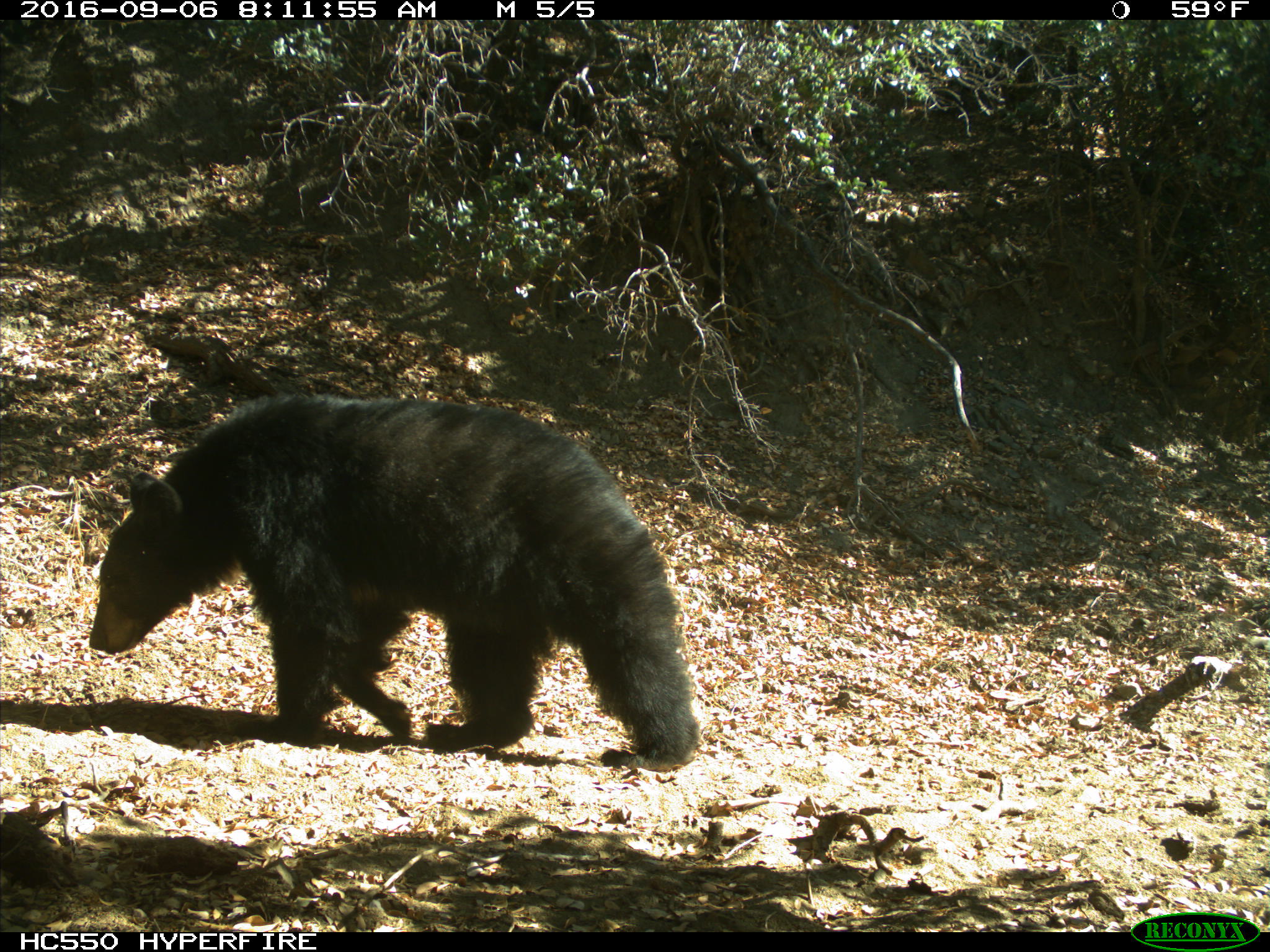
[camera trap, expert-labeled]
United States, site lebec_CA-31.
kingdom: Animalia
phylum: Chordata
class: Mammalia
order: Carnivora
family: Ursidae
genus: Ursus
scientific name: Ursus americanus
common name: american black bear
Ursus americanus (american black bear).